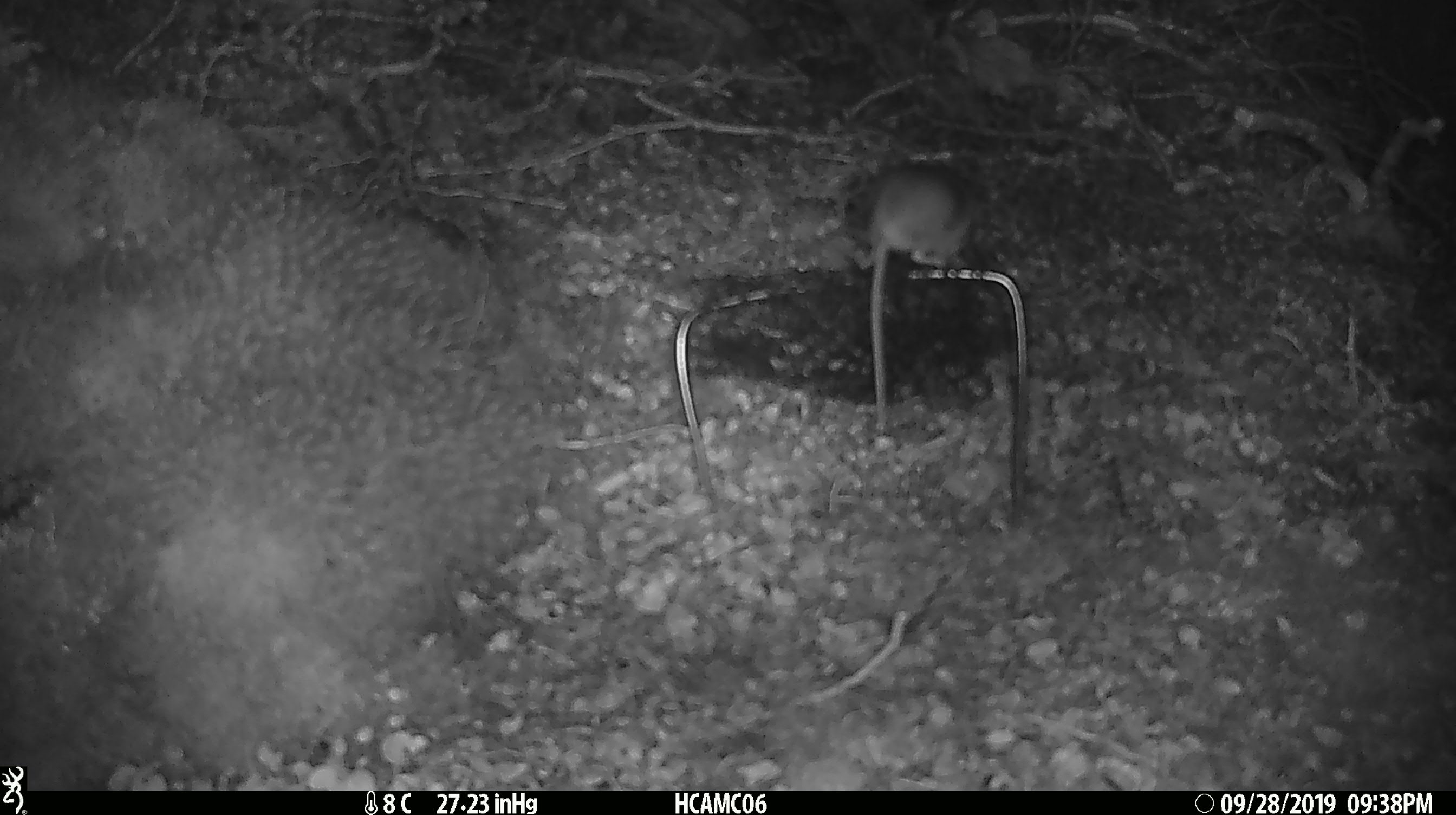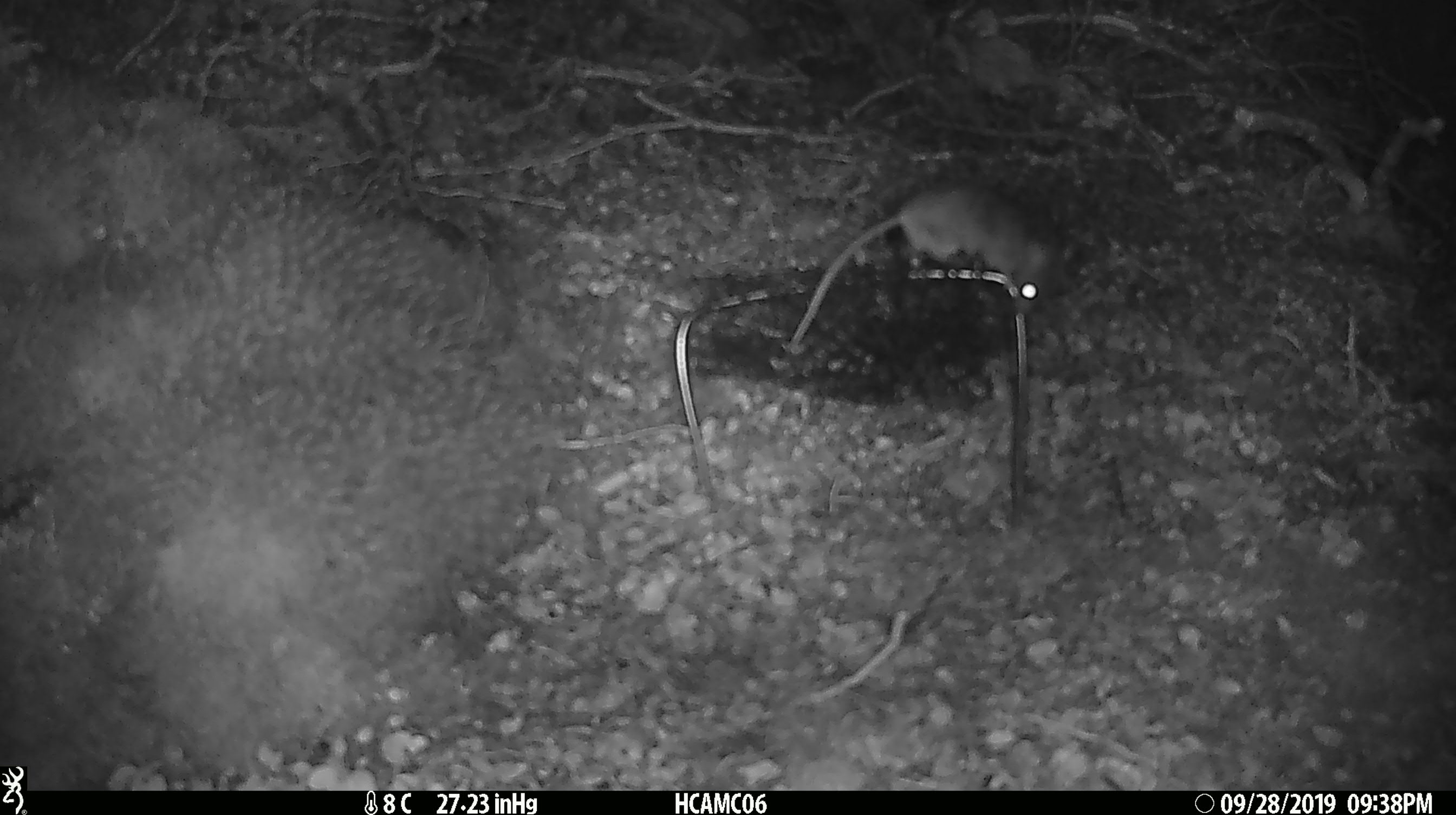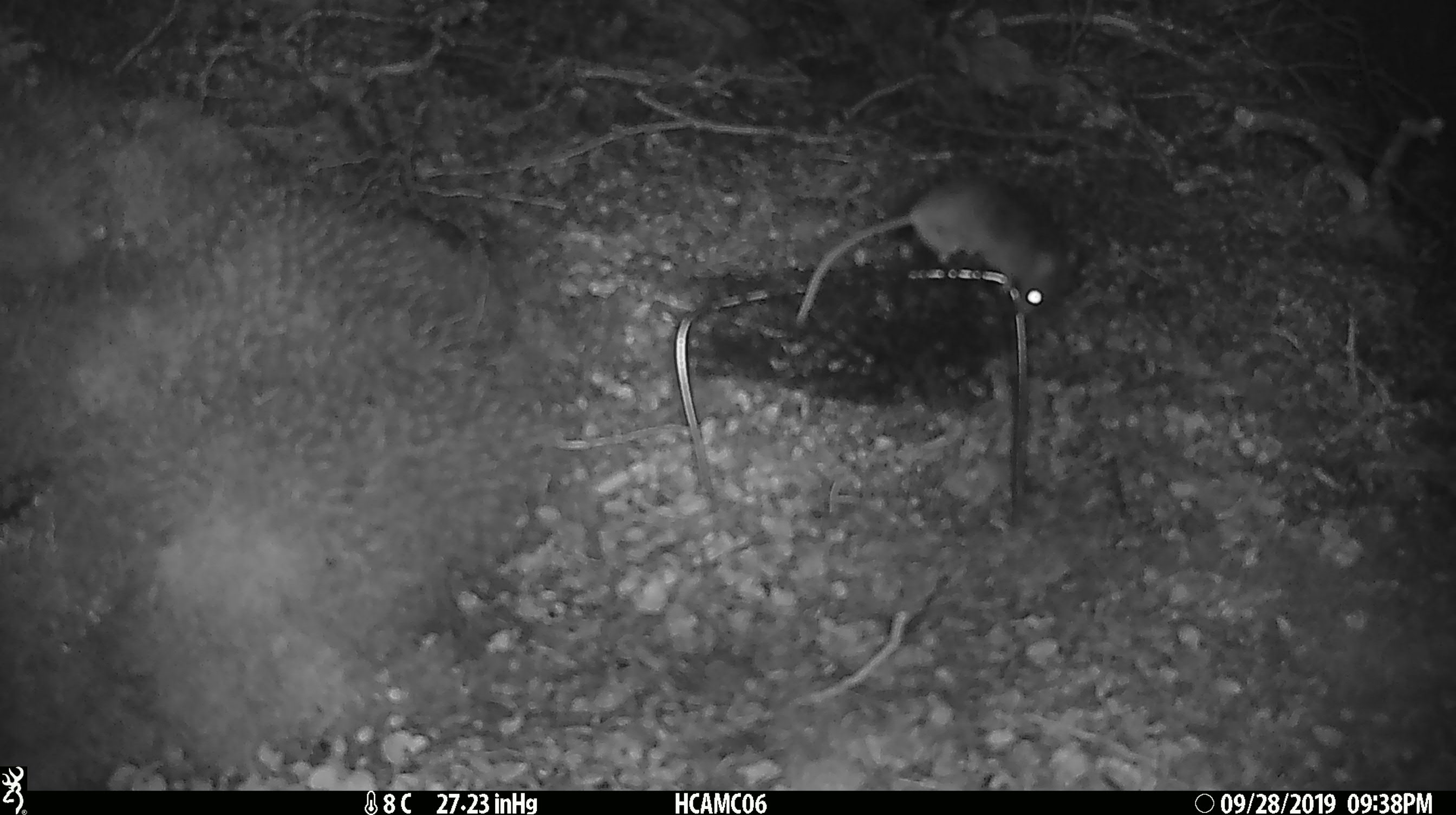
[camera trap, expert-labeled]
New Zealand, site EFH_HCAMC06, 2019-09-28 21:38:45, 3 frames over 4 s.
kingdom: Animalia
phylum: Chordata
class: Mammalia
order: Rodentia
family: Muridae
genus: Mus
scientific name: Mus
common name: mouse